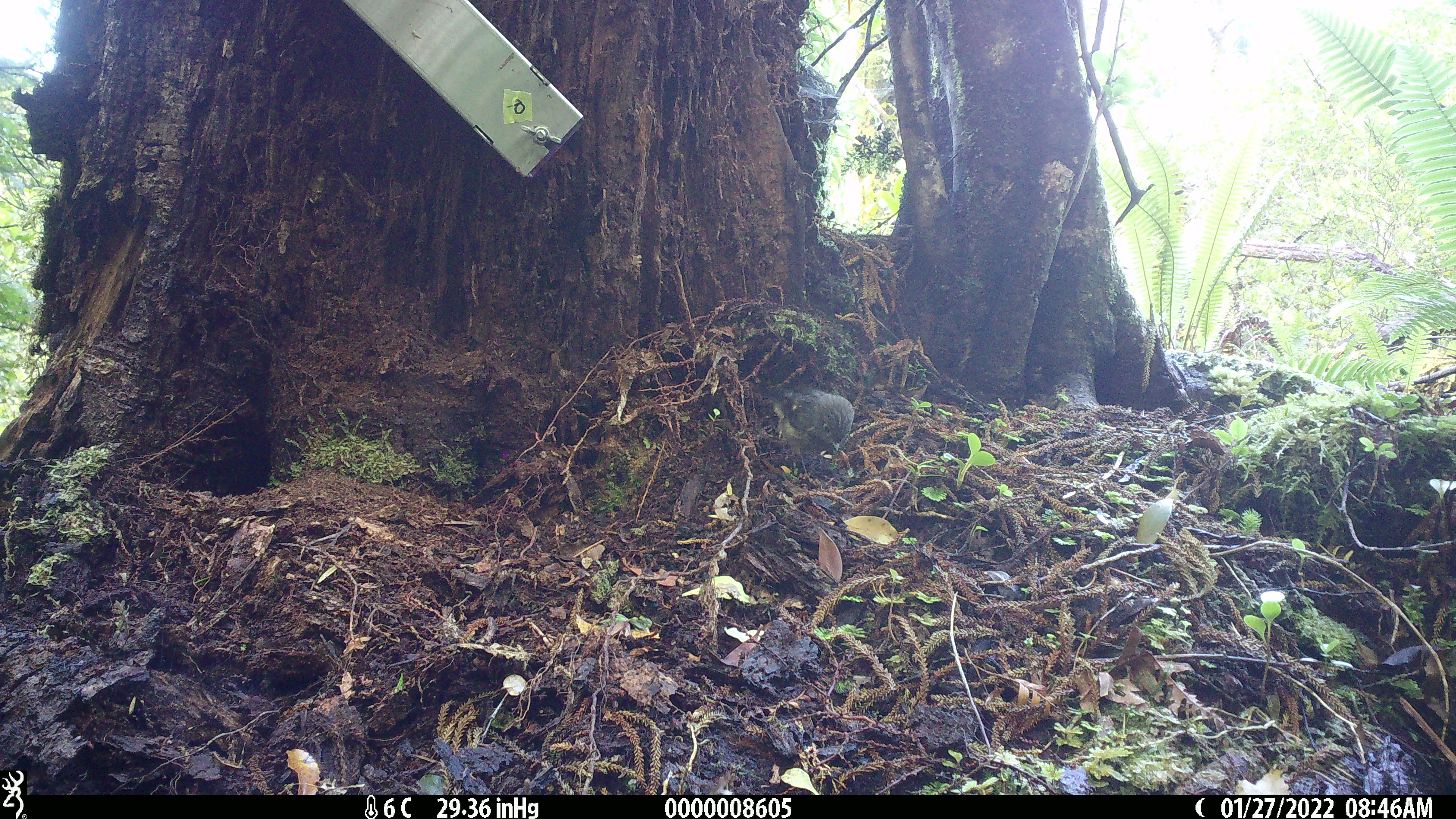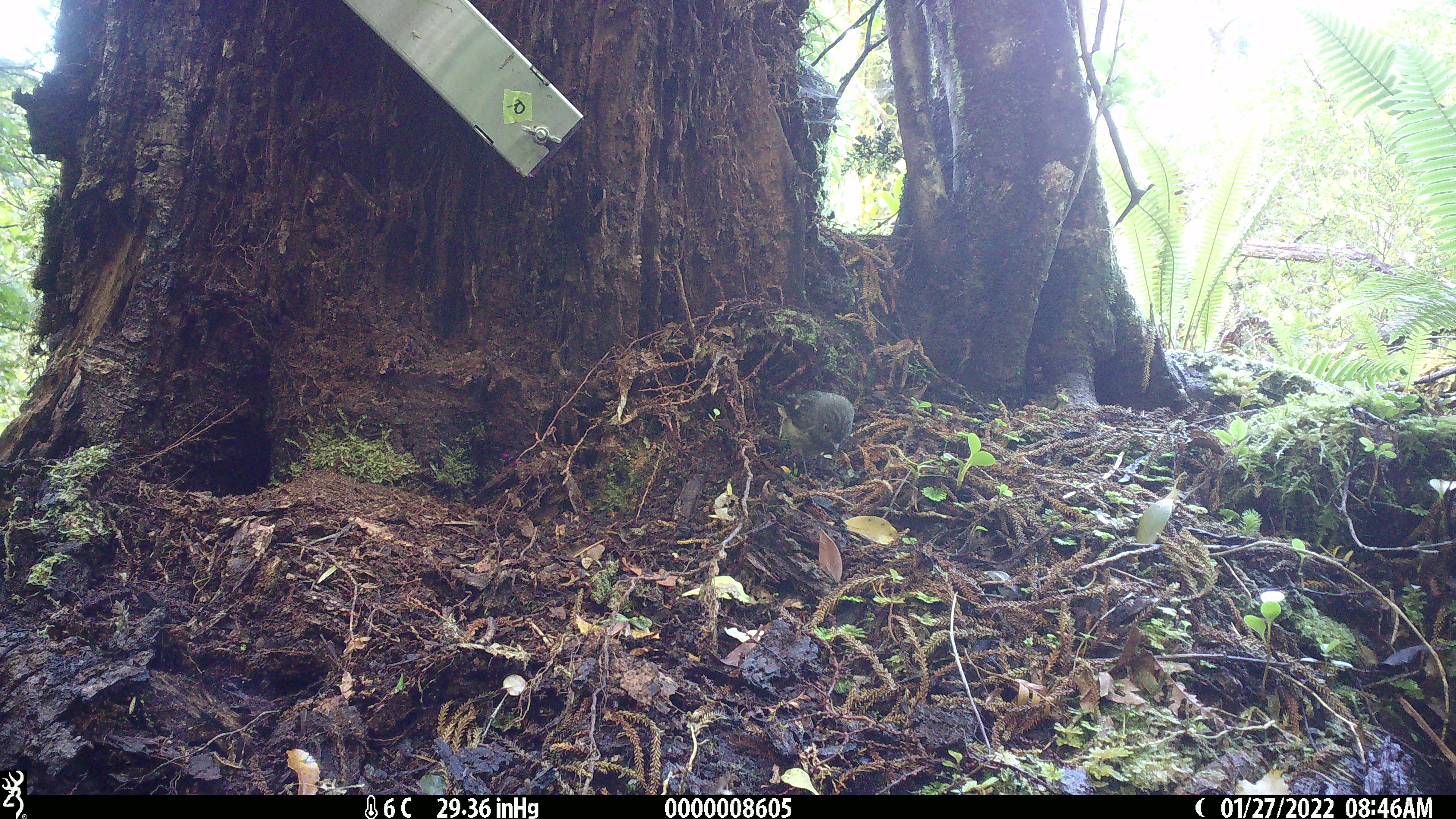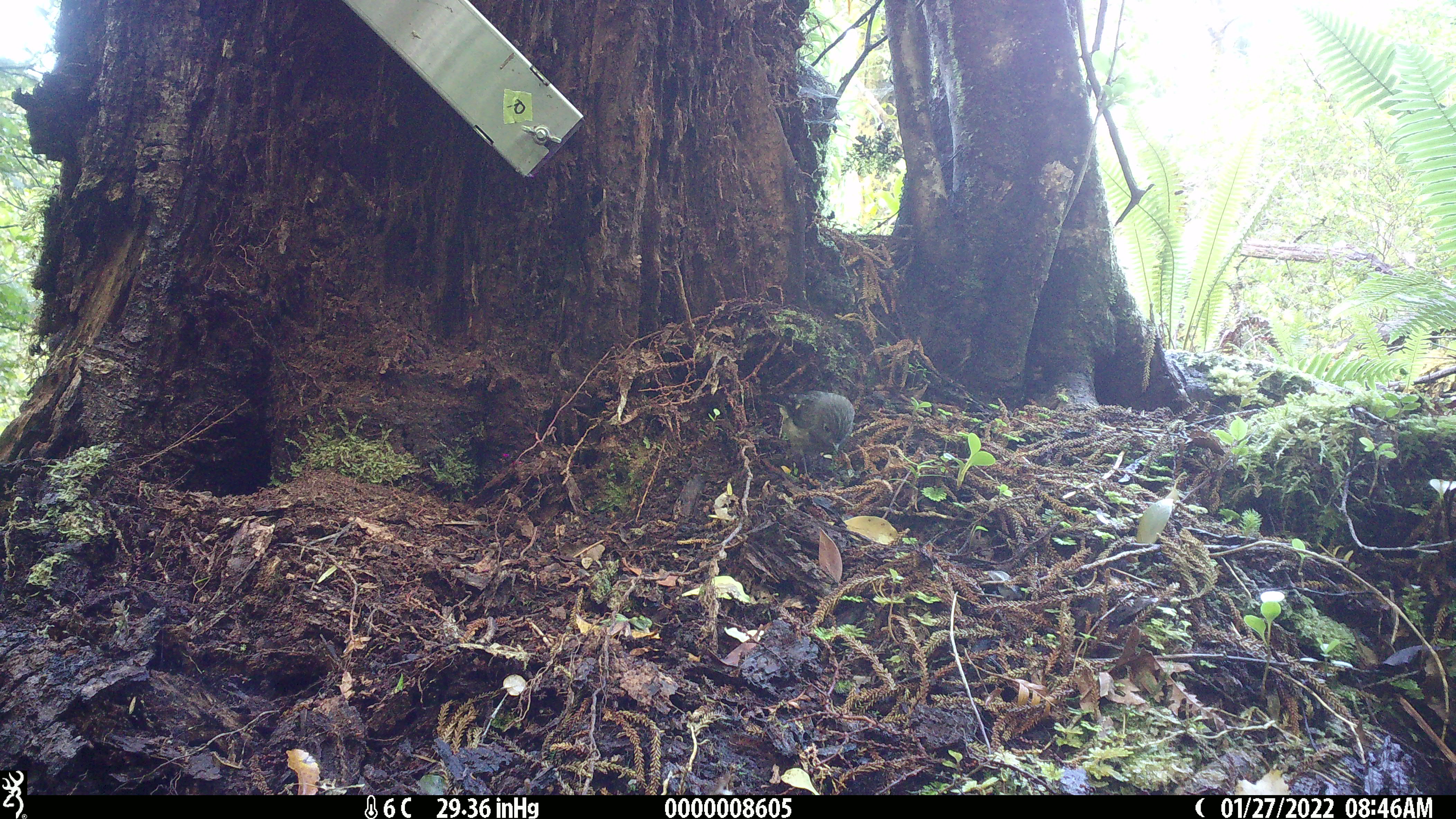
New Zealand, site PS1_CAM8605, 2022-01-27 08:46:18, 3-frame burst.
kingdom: Animalia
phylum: Chordata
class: Aves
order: Passeriformes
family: Petroicidae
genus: Petroica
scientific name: Petroica macrocephala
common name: tomtit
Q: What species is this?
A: Tomtit (Petroica macrocephala).